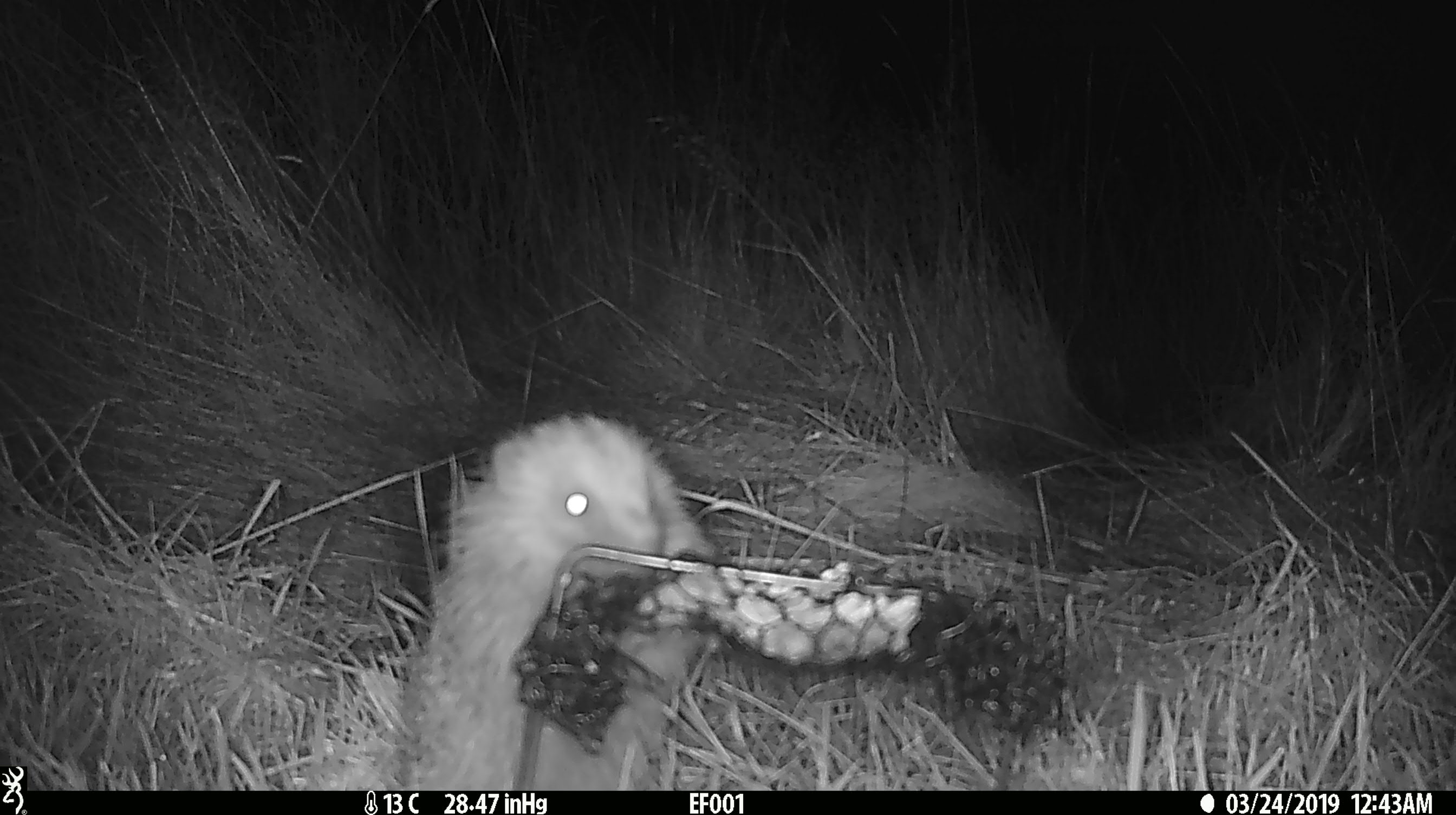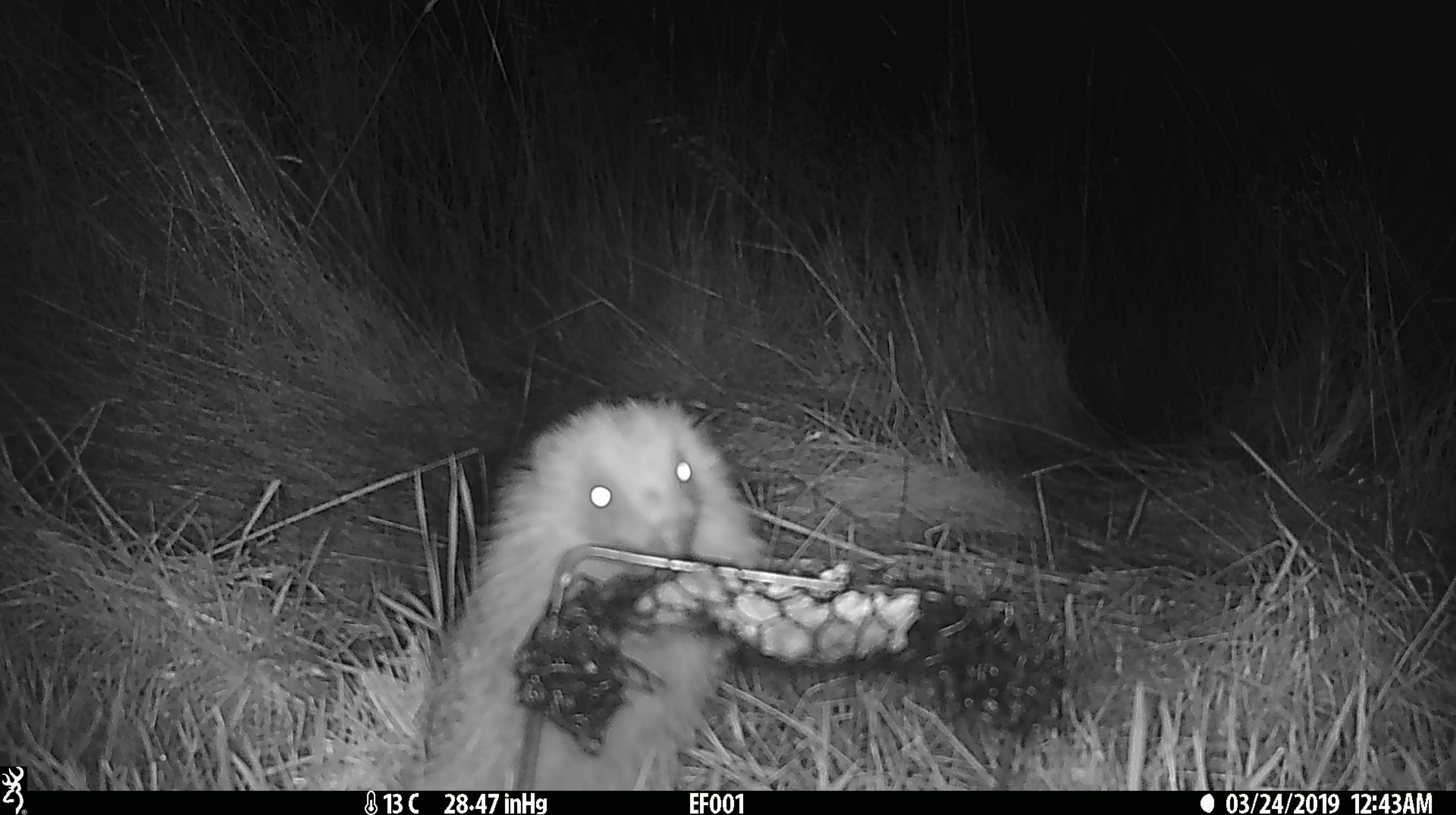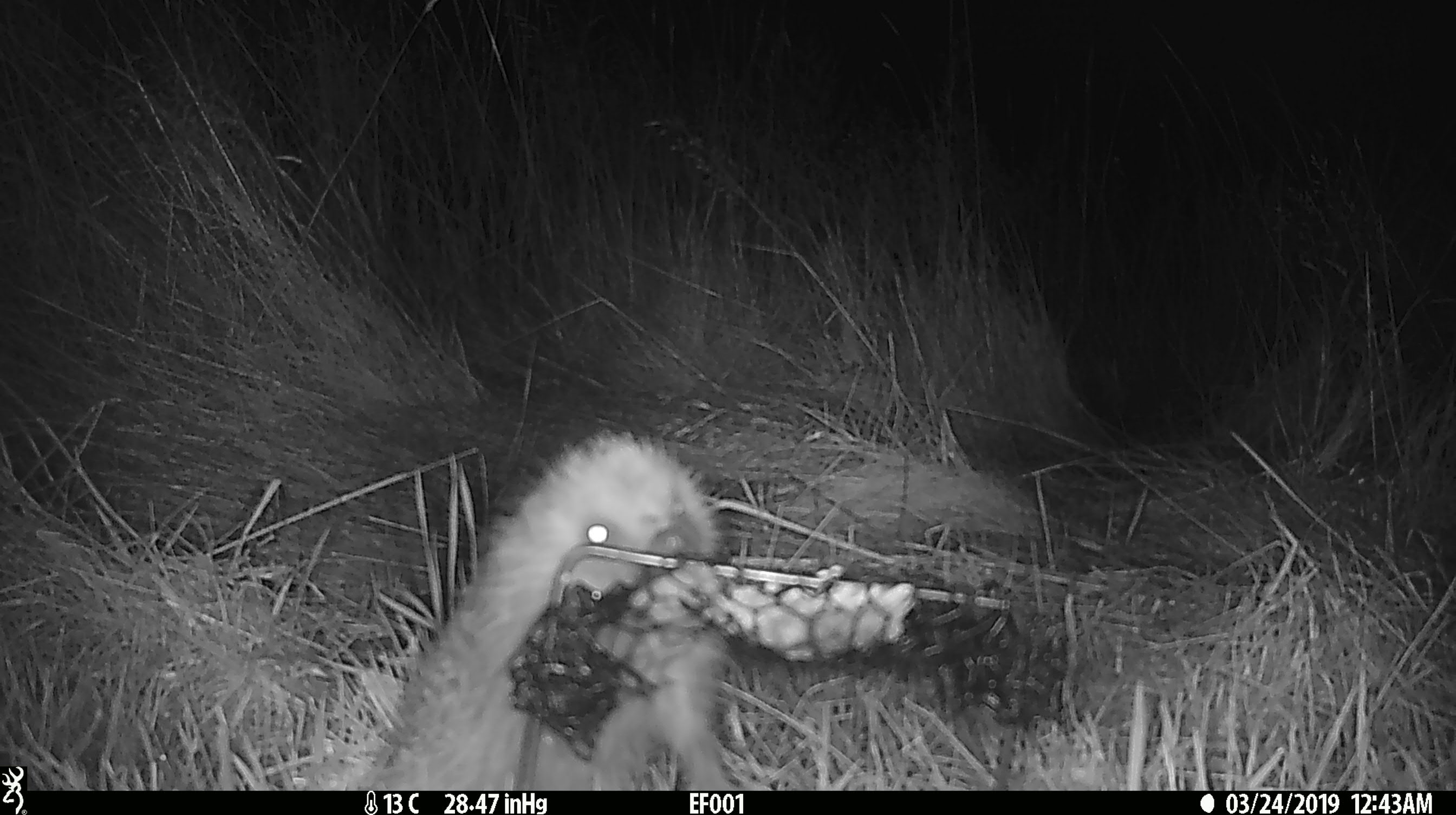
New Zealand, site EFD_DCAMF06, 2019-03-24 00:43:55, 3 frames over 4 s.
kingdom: Animalia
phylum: Chordata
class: Mammalia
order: Eulipotyphla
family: Erinaceidae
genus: Erinaceus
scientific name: Erinaceus europaeus europaeus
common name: european hedgehog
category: hedgehog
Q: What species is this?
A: Hedgehog (european hedgehog) (Erinaceus europaeus europaeus).